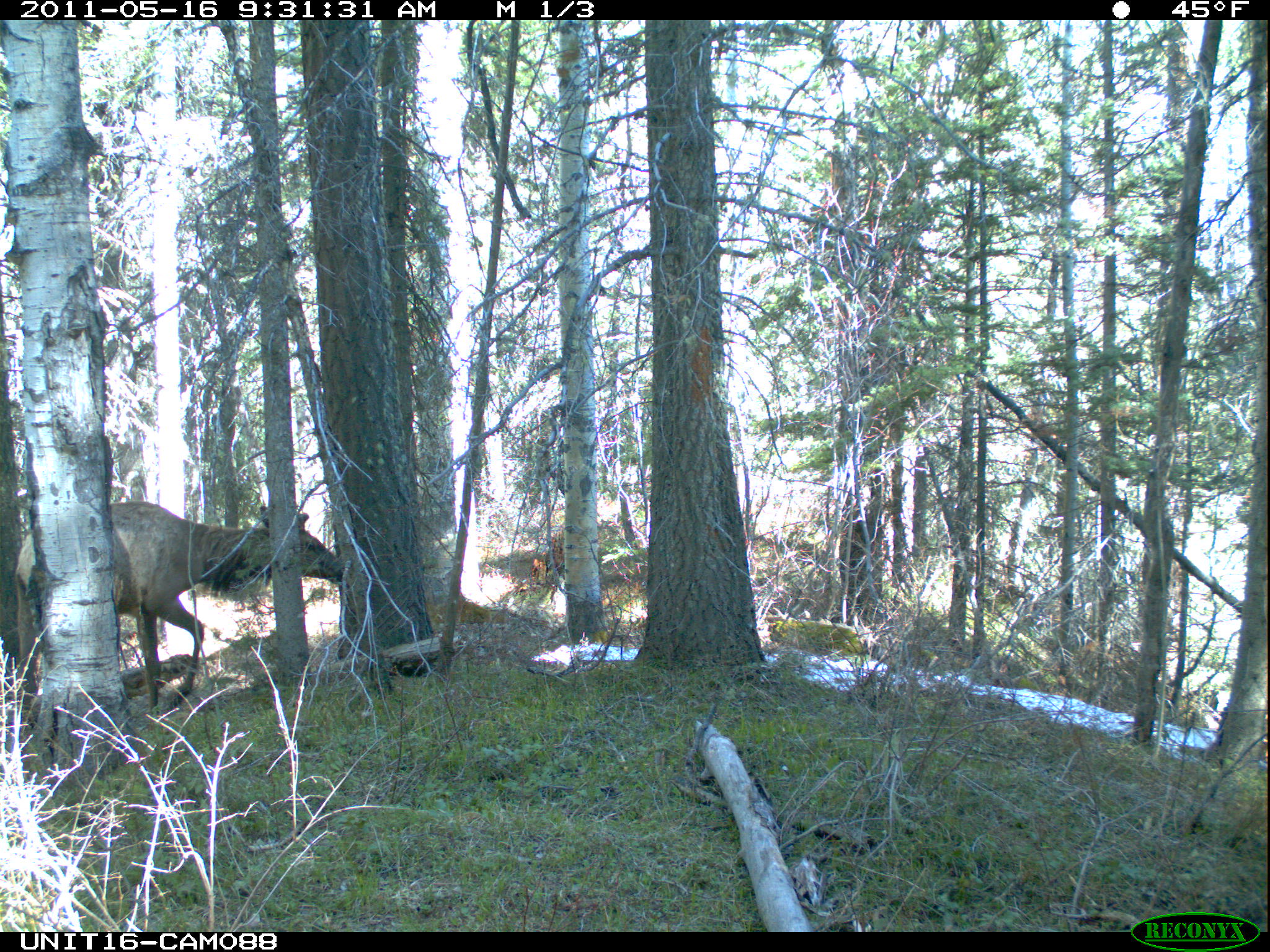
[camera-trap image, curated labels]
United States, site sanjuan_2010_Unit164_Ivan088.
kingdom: Animalia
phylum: Chordata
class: Mammalia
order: Artiodactyla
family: Cervidae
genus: Cervus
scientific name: Cervus elaphus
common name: red deer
Cervus elaphus (red deer).